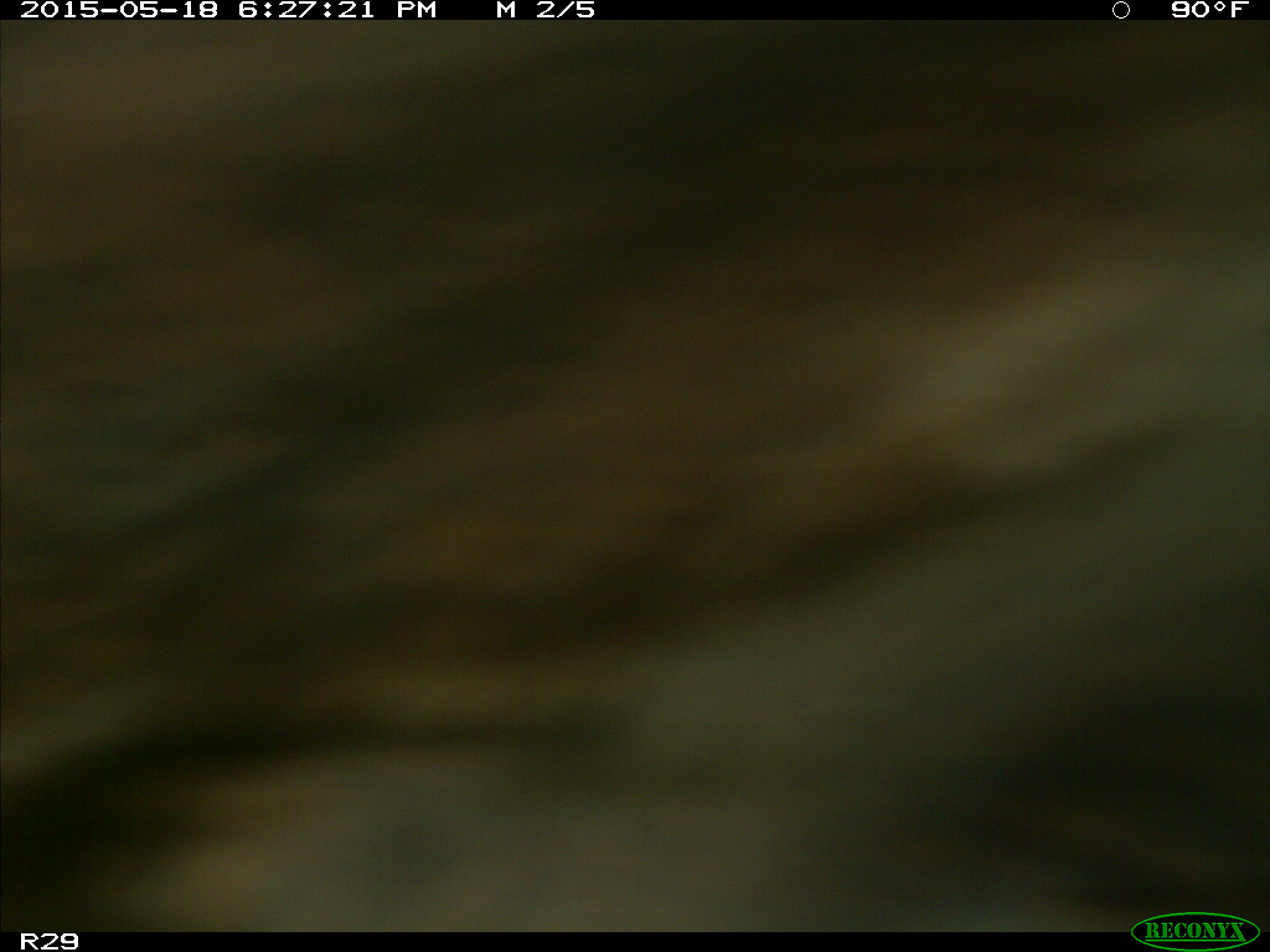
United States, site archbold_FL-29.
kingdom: Animalia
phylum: Chordata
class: Mammalia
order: Artiodactyla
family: Bovidae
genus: Bos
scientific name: Bos taurus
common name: domestic cow